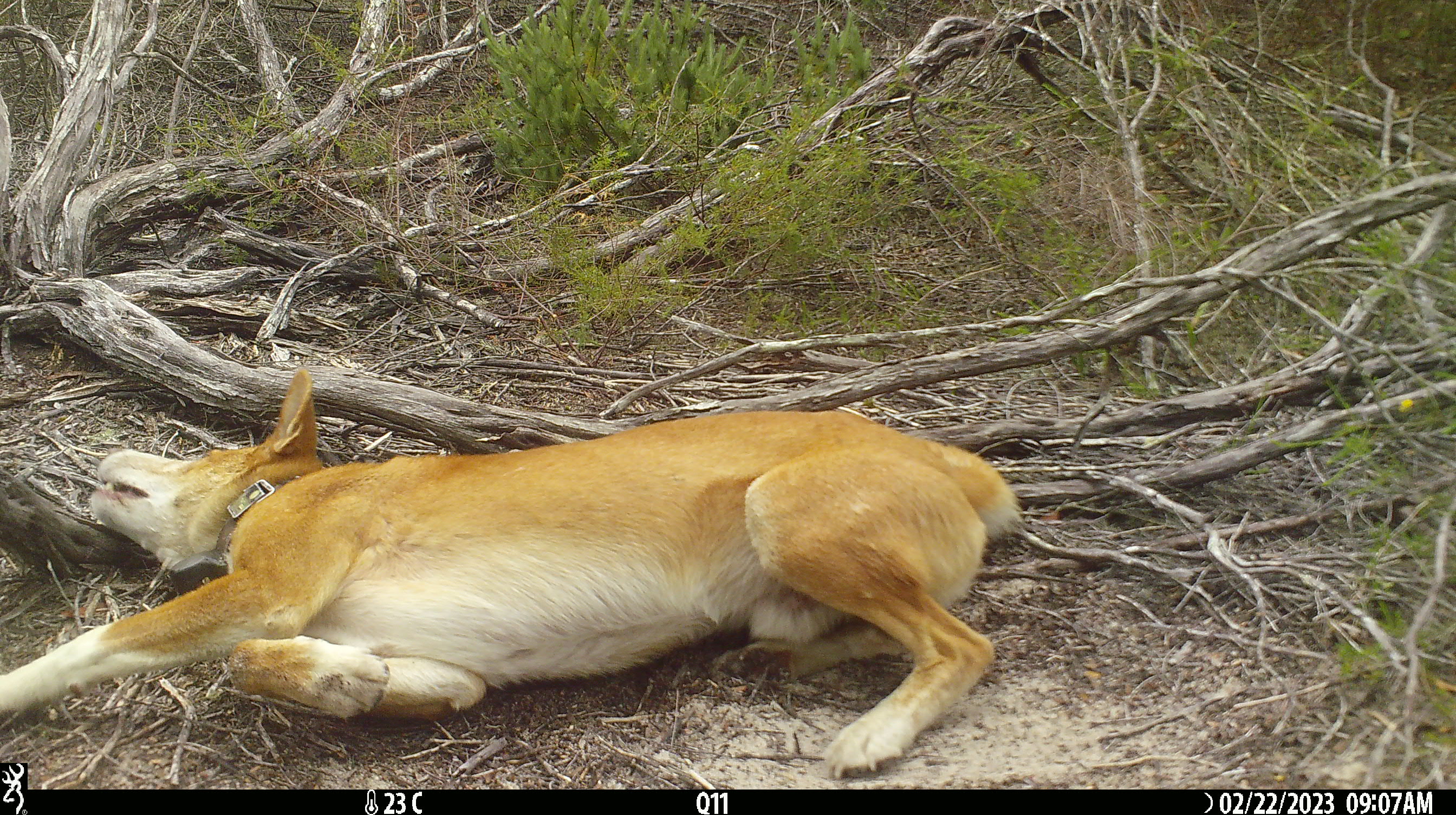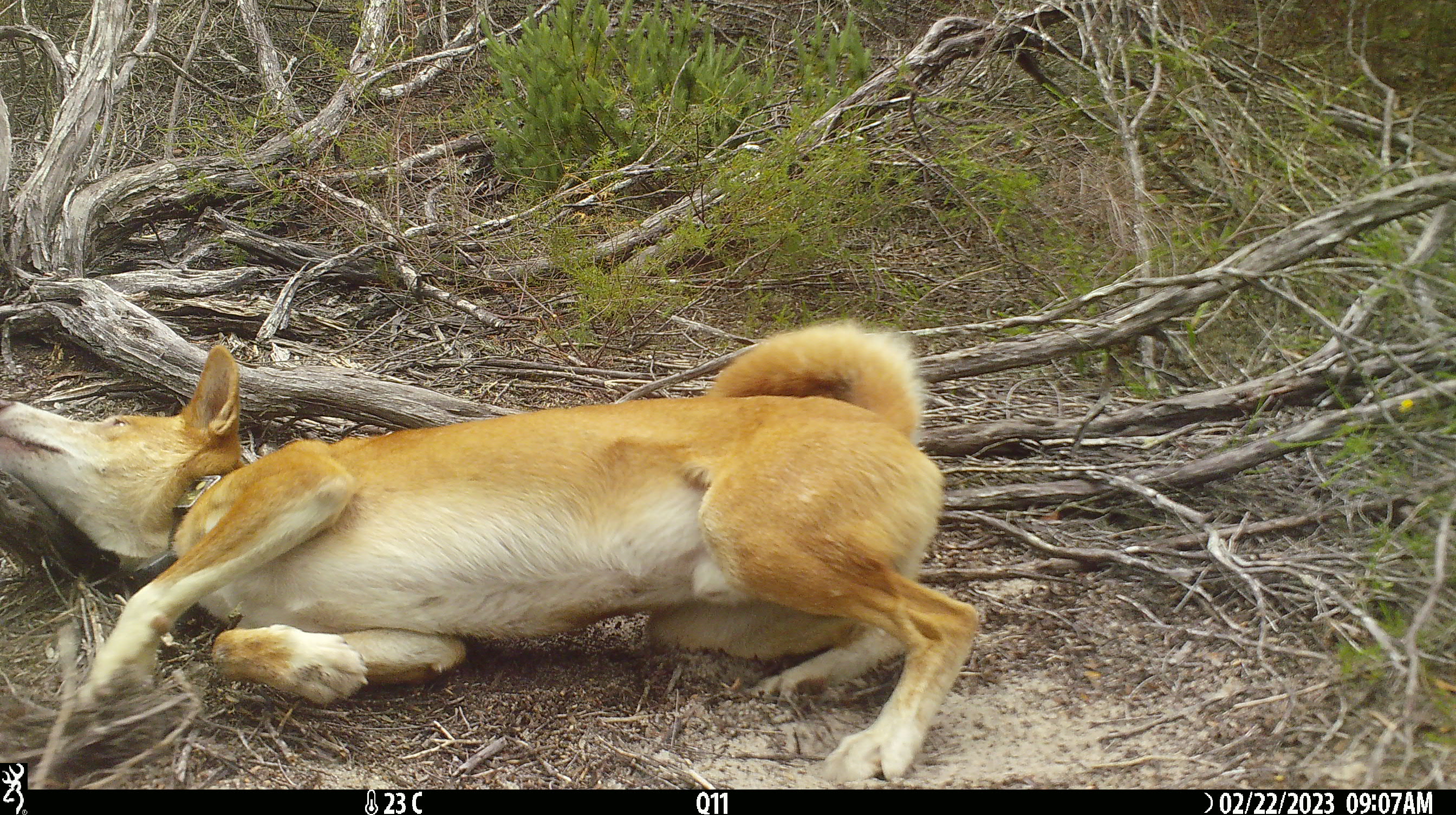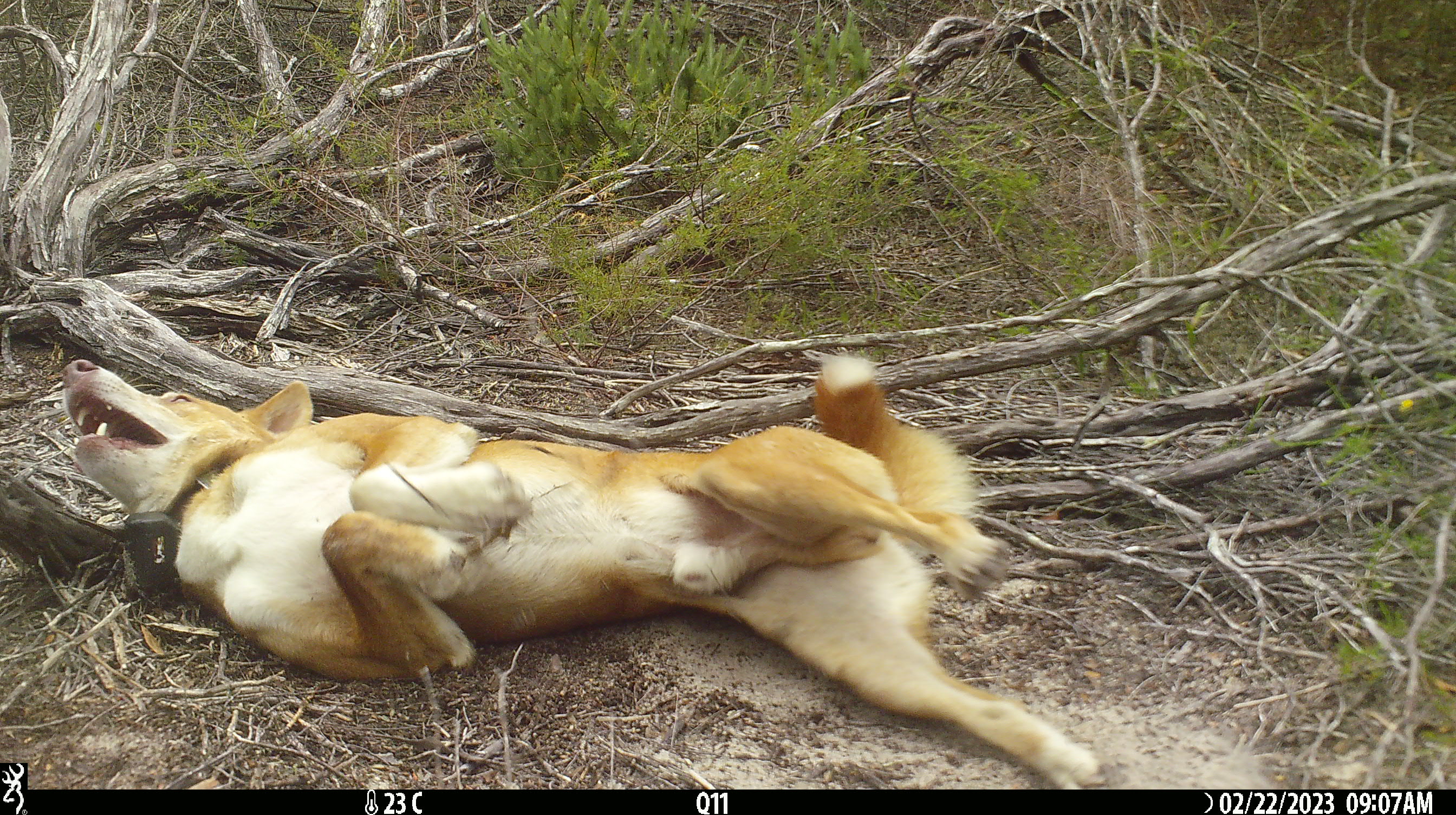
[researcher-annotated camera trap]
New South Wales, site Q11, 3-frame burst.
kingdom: Animalia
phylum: Chordata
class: Mammalia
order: Carnivora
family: Canidae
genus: Canis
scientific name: Canis familiaris dingo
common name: dingo